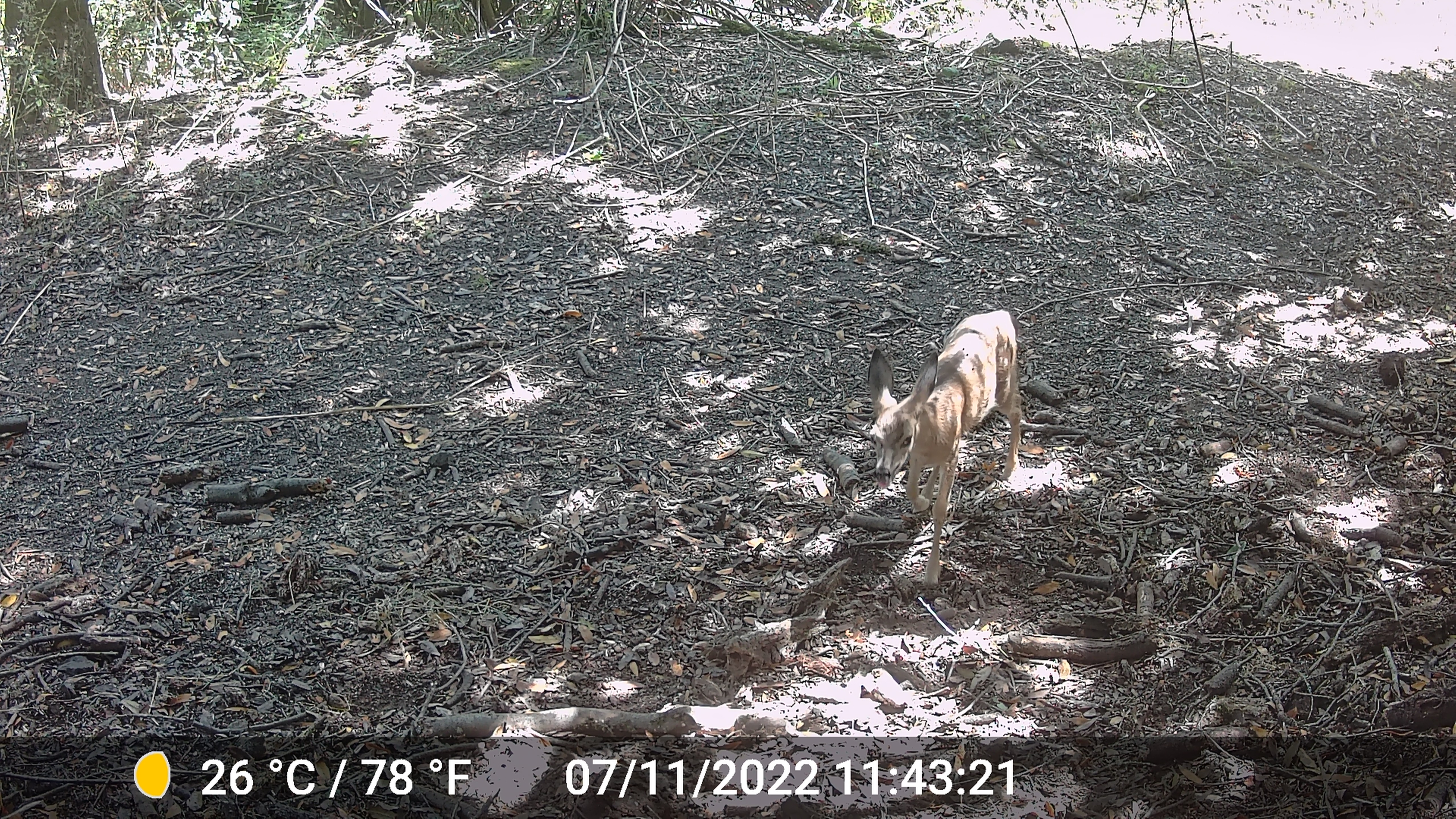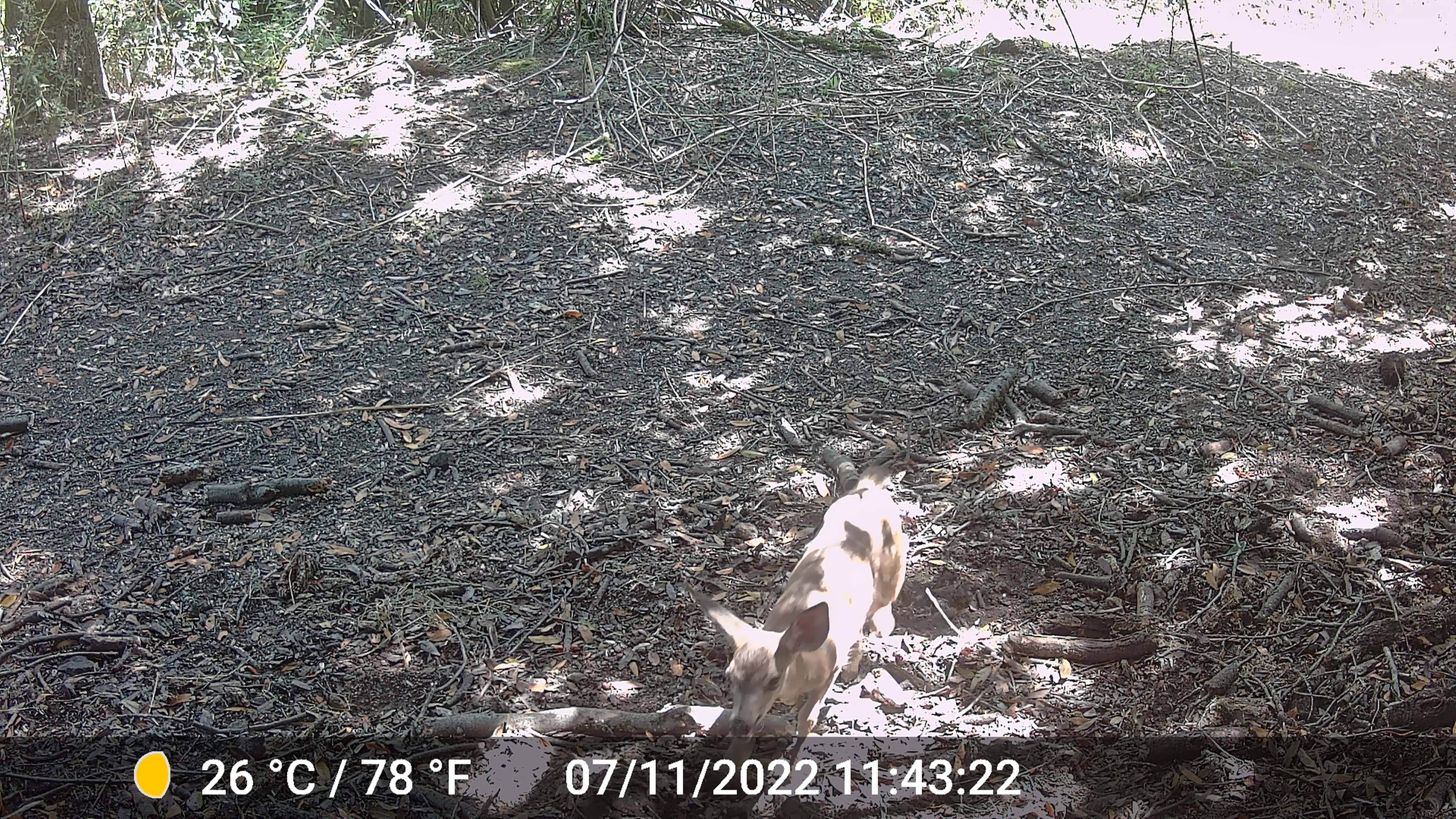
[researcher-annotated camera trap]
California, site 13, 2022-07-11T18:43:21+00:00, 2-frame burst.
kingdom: Animalia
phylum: Chordata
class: Mammalia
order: Artiodactyla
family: Cervidae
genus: Odocoileus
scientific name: Odocoileus hemionus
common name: mule deer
Mule deer (Odocoileus hemionus).